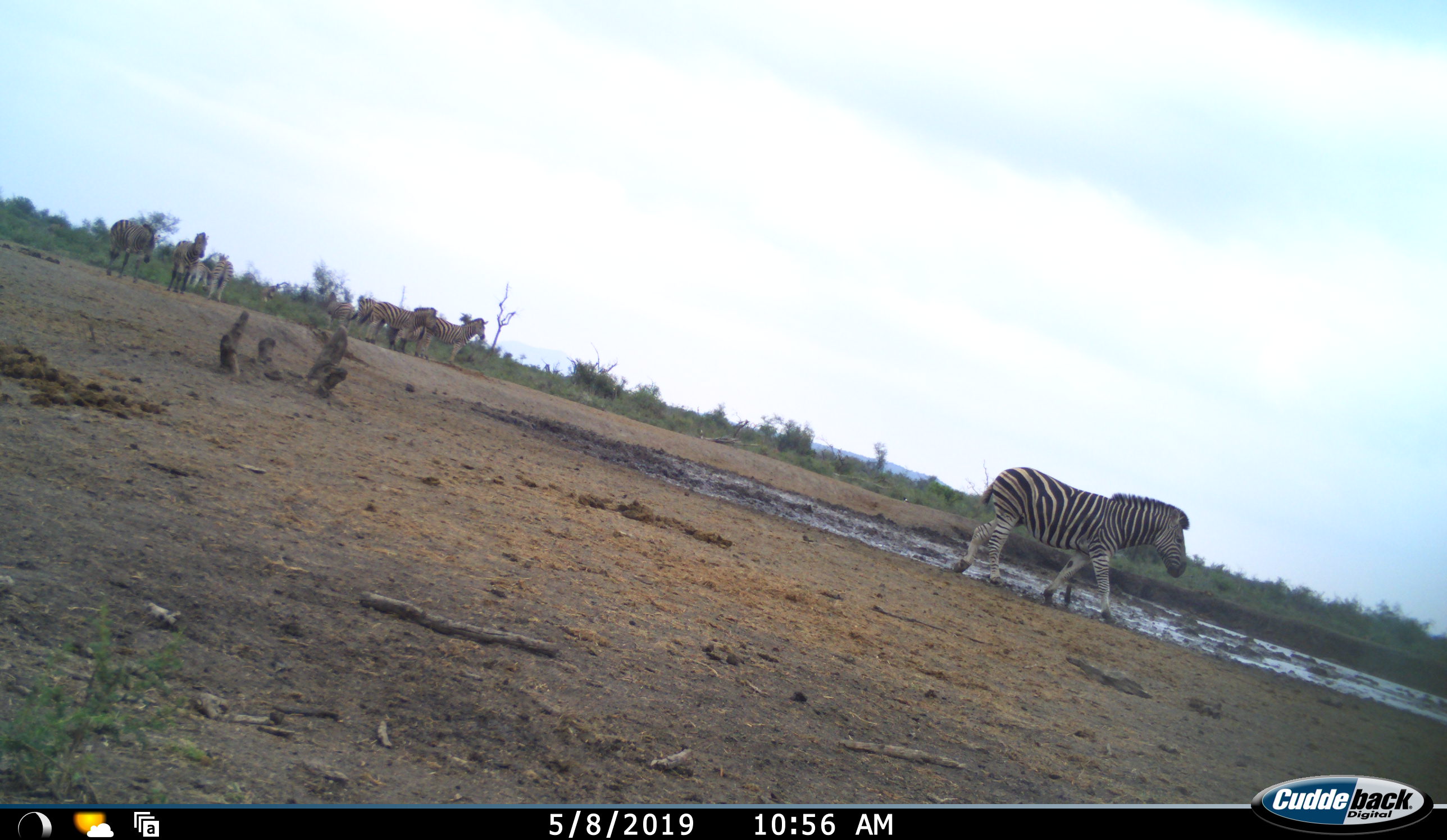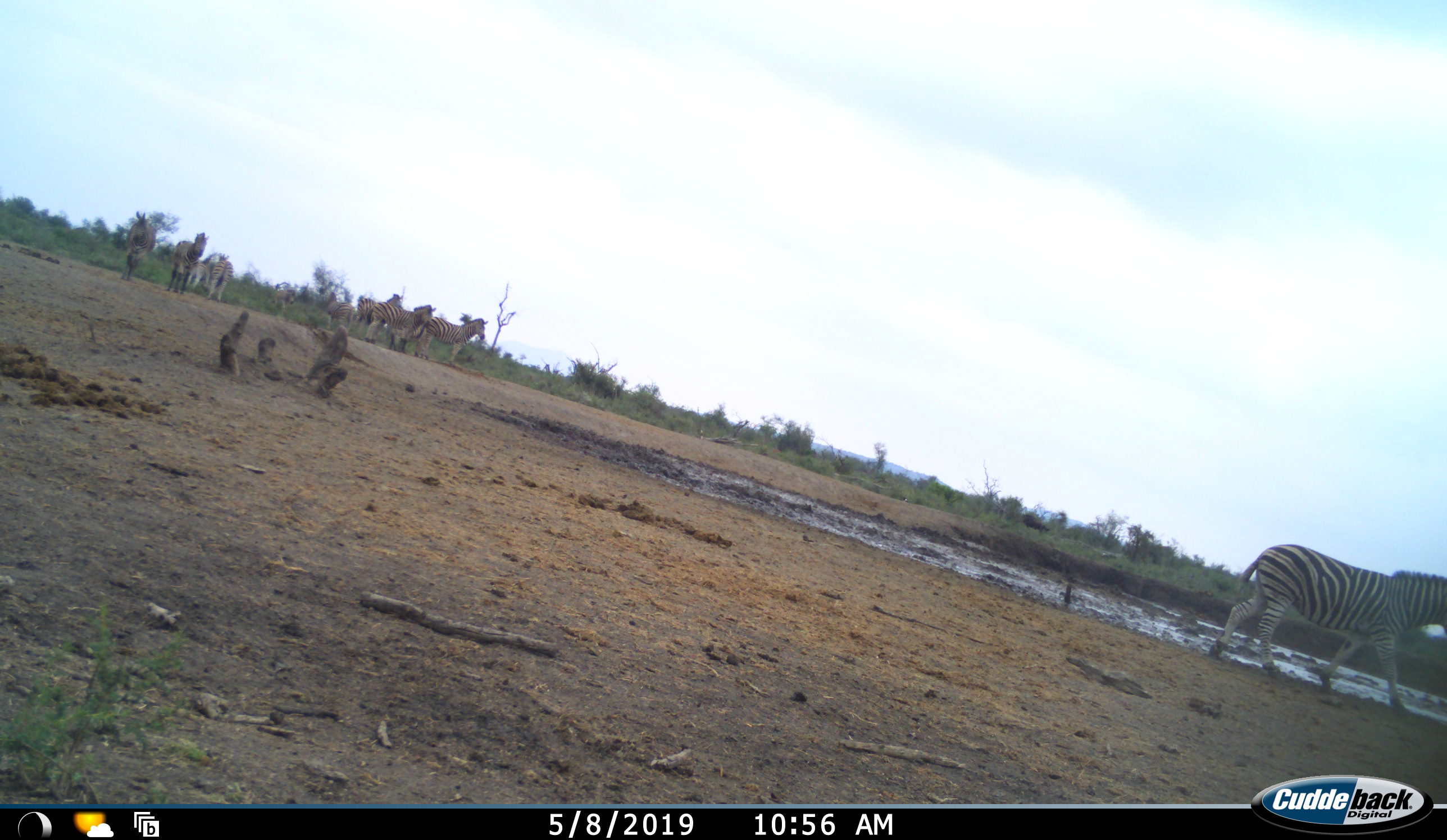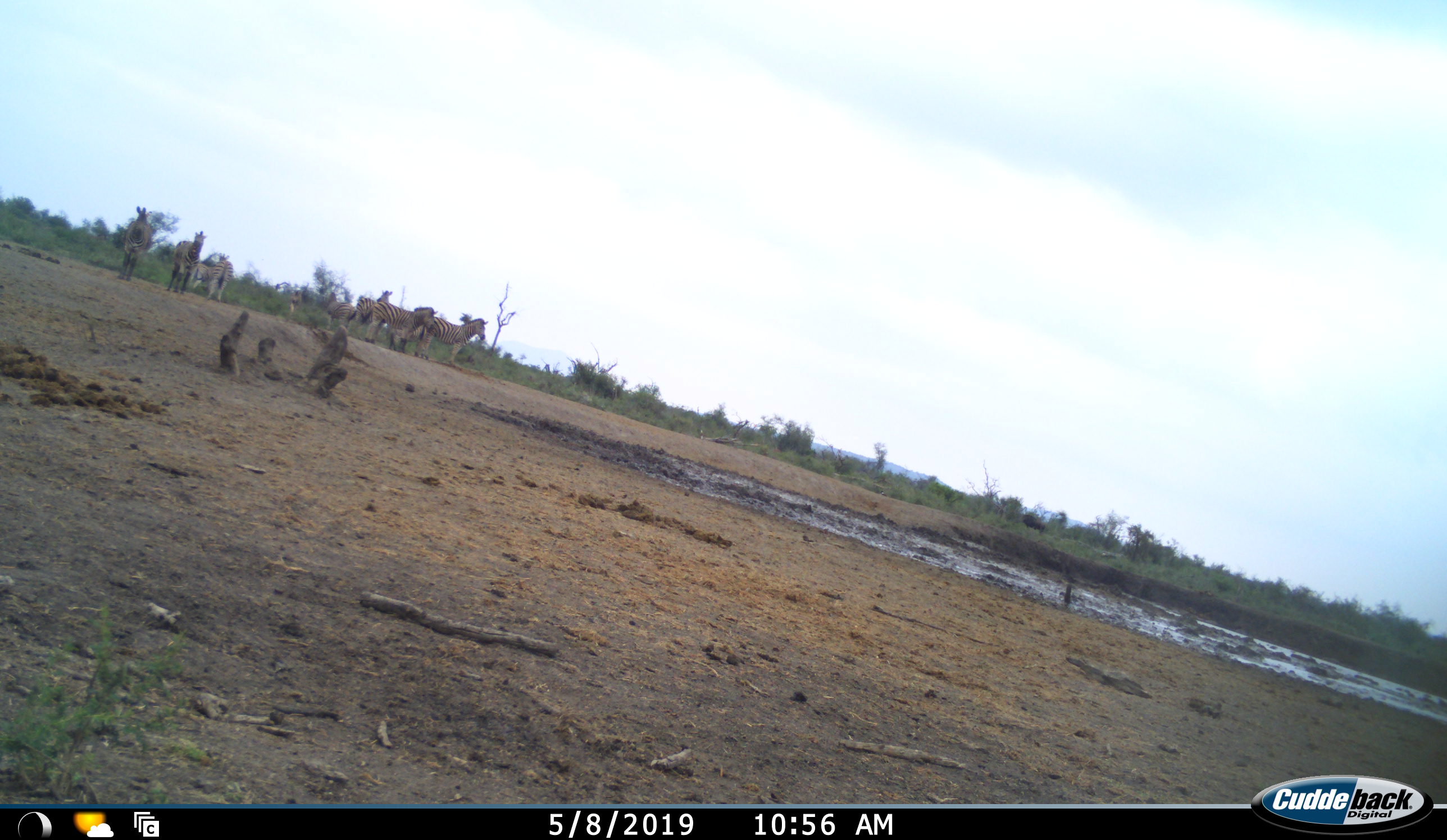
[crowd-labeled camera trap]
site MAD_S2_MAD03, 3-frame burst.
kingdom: Animalia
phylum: Chordata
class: Mammalia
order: Perissodactyla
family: Equidae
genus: Equus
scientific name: Equus quagga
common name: plains zebra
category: zebraplains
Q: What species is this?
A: Zebraplains (plains zebra) (Equus quagga).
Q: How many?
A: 8.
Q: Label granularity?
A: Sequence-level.